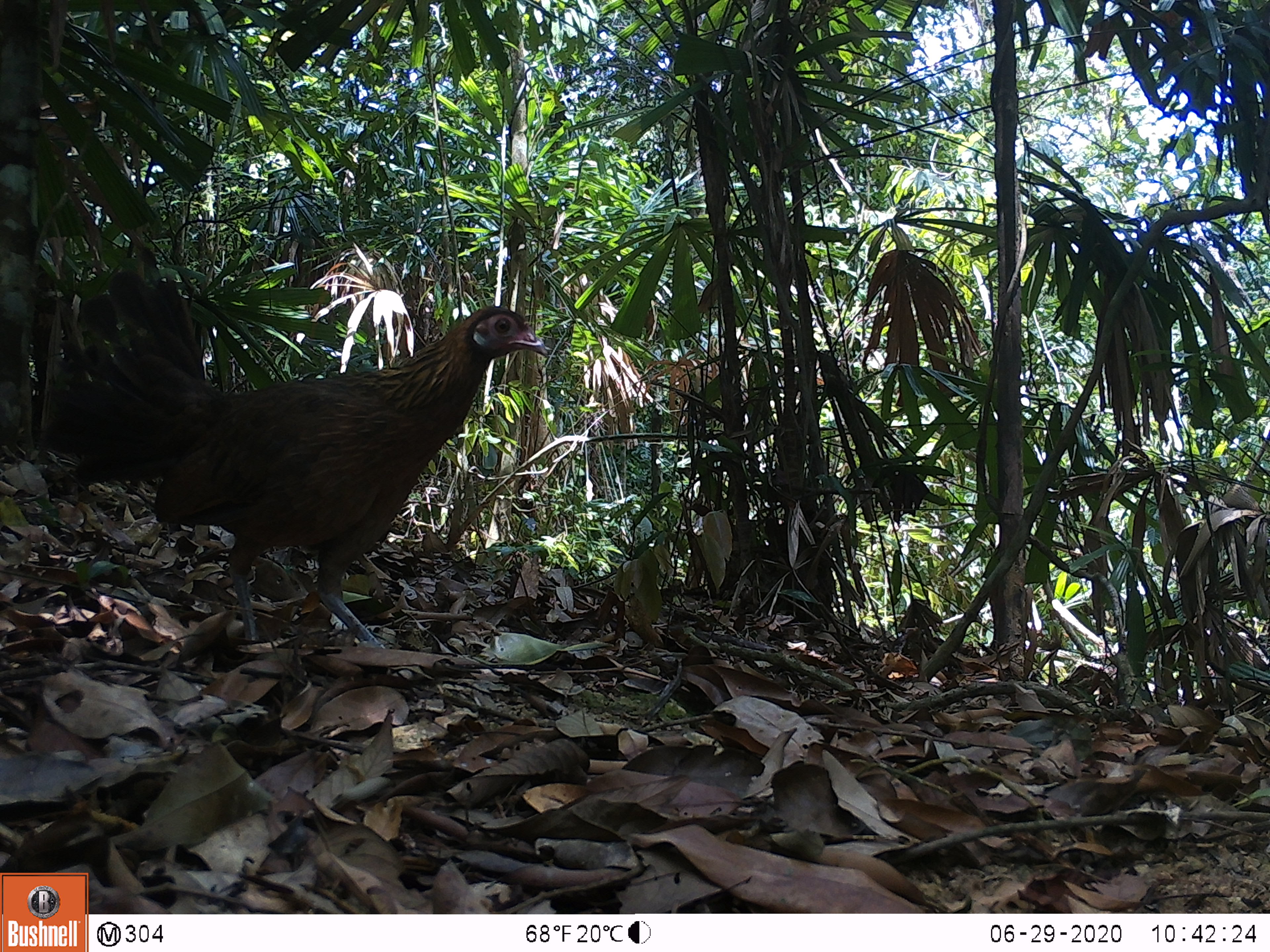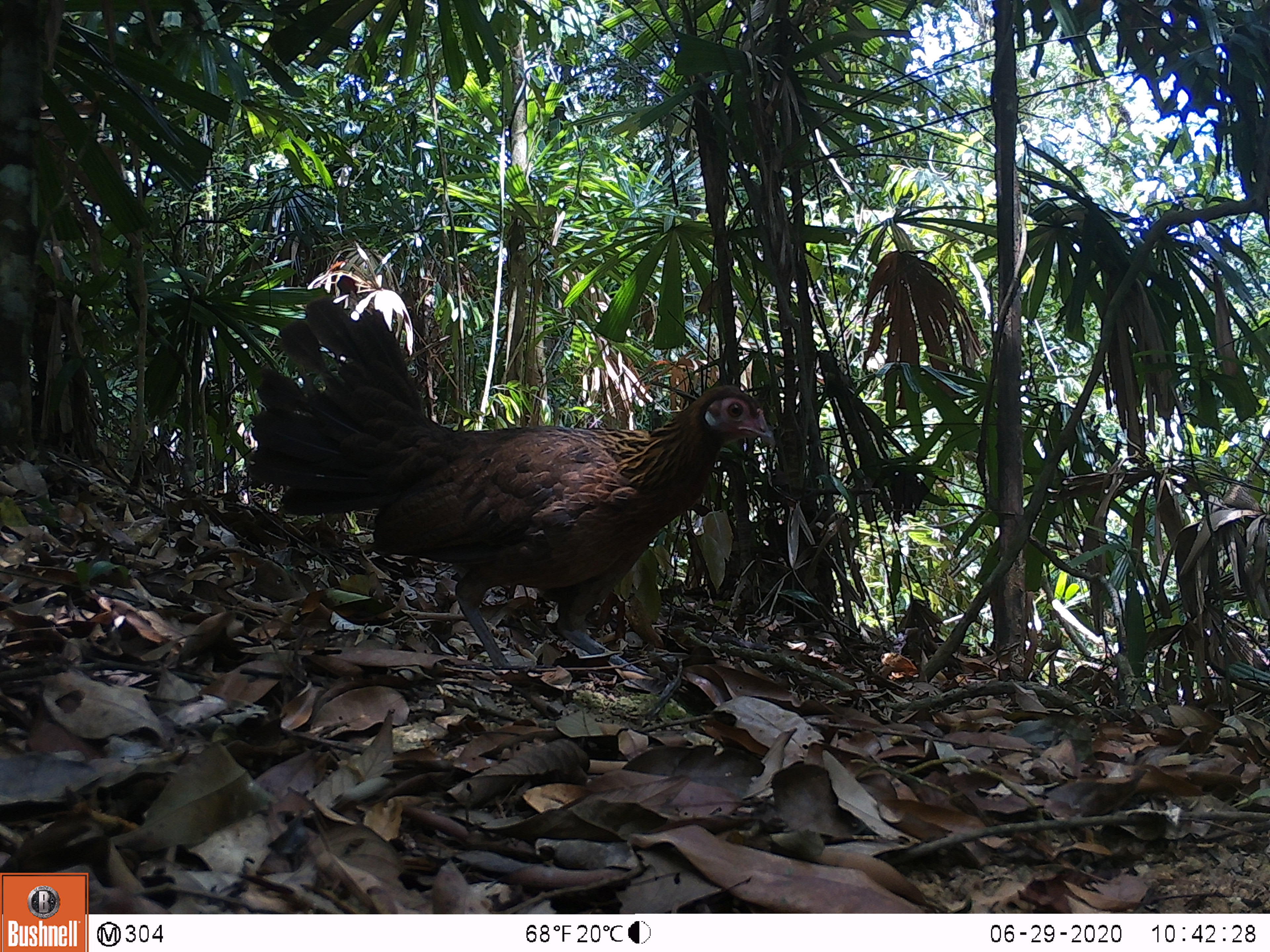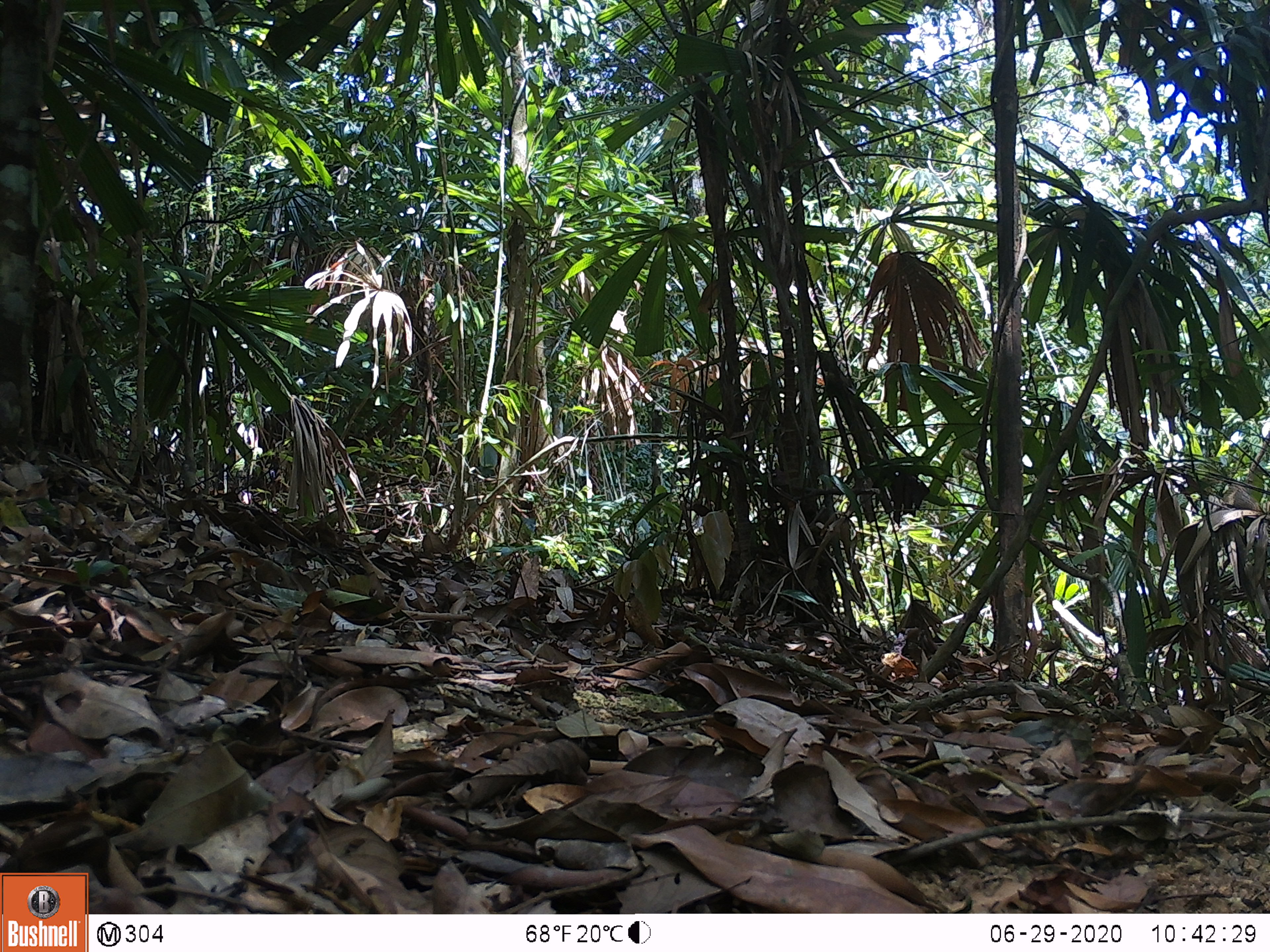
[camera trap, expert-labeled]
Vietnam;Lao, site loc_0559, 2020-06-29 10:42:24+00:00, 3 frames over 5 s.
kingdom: Animalia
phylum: Chordata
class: Aves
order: Galliformes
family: Phasianidae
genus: Gallus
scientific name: Gallus gallus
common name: red junglefowl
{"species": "red junglefowl (Gallus gallus)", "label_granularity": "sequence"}